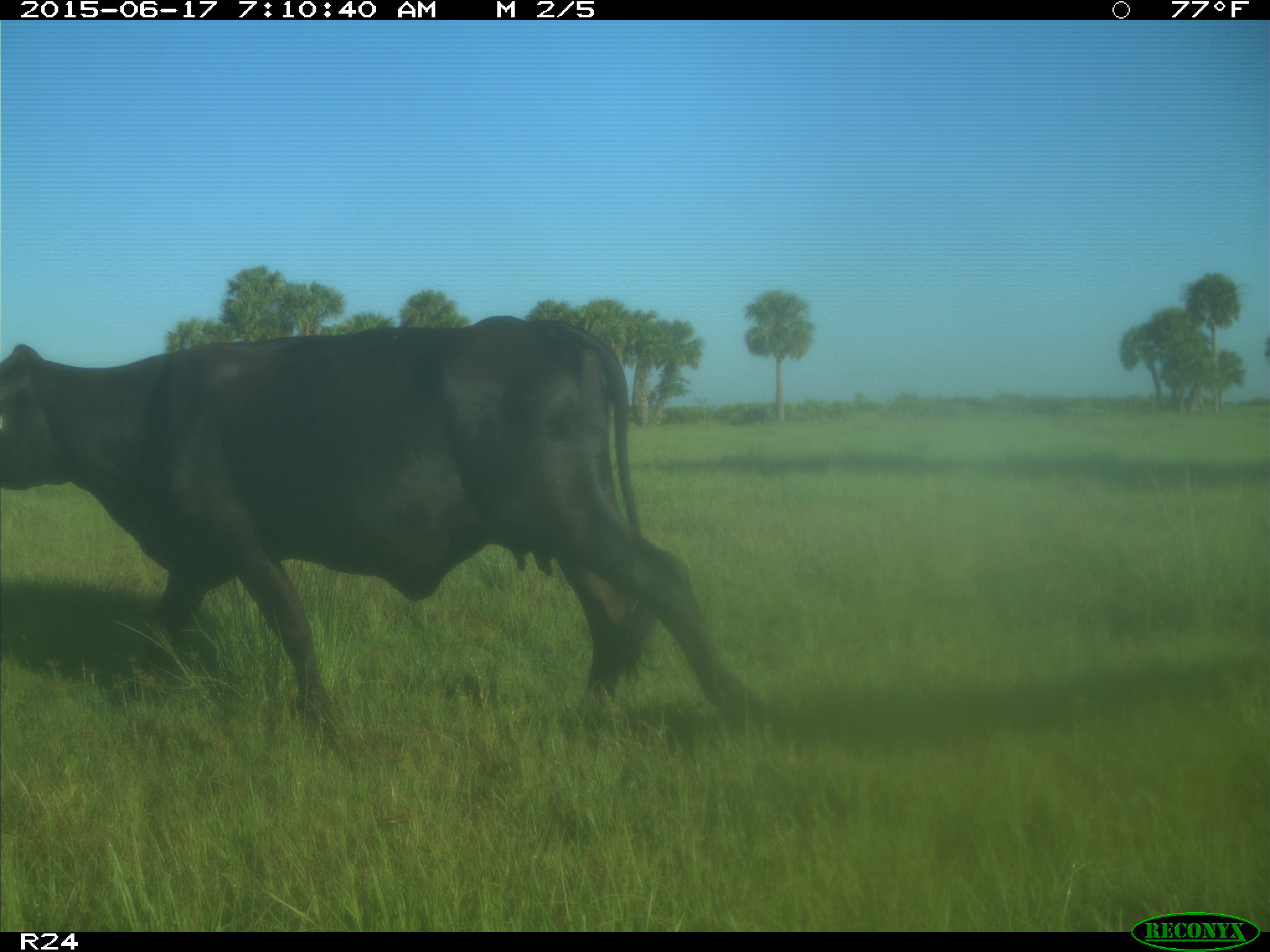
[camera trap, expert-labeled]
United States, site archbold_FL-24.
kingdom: Animalia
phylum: Chordata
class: Mammalia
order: Artiodactyla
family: Bovidae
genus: Bos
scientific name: Bos taurus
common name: domestic cow